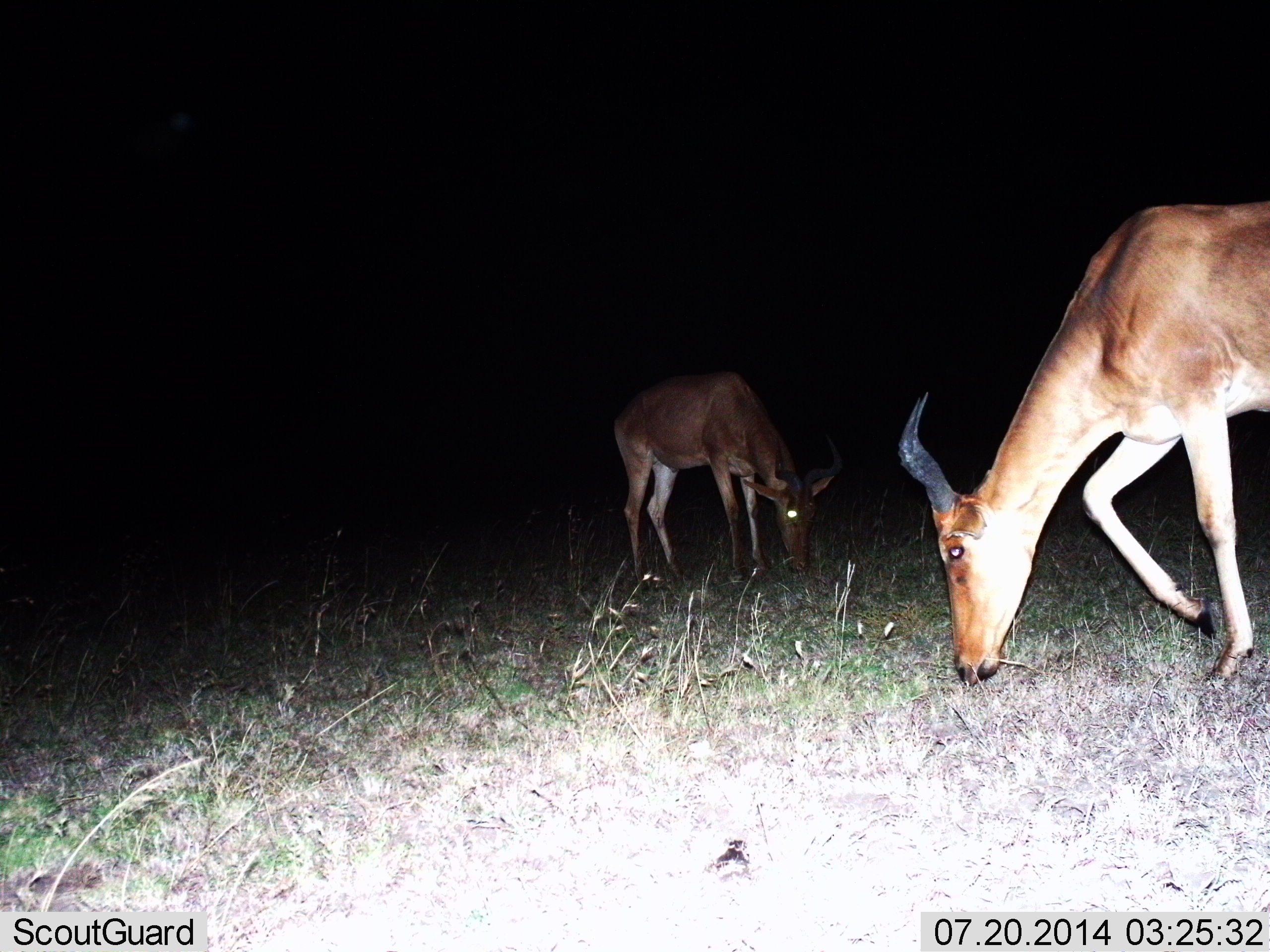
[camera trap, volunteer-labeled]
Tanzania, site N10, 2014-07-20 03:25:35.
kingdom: Animalia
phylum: Chordata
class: Mammalia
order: Artiodactyla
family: Bovidae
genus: Alcelaphus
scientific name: Alcelaphus buselaphus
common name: hartebeest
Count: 2.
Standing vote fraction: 10%.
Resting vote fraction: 0%.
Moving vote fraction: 10%.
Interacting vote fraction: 0%.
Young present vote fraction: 0%.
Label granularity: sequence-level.